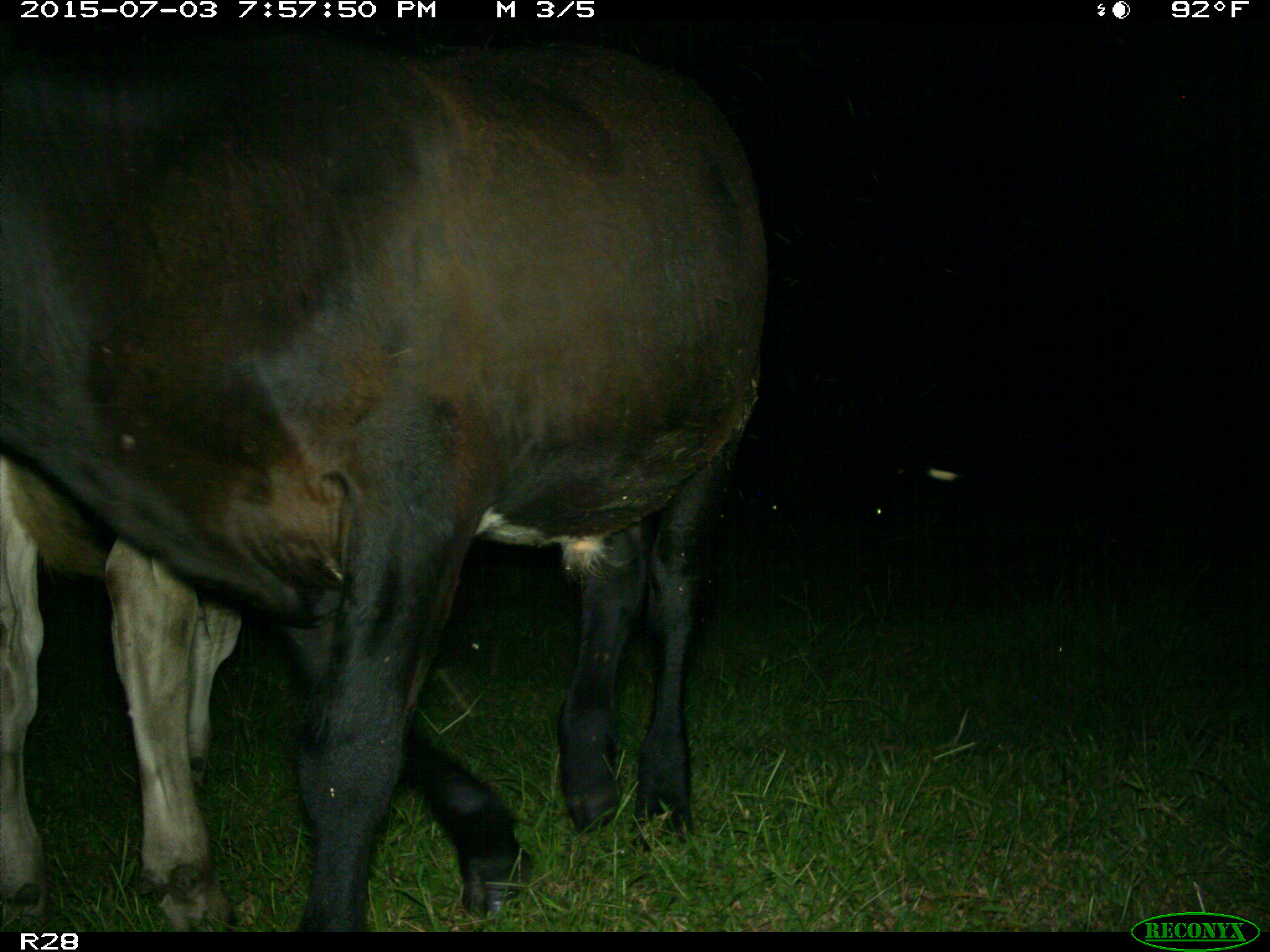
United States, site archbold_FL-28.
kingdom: Animalia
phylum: Chordata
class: Mammalia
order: Artiodactyla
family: Bovidae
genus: Bos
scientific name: Bos taurus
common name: domestic cow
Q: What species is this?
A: Bos taurus (domestic cow).